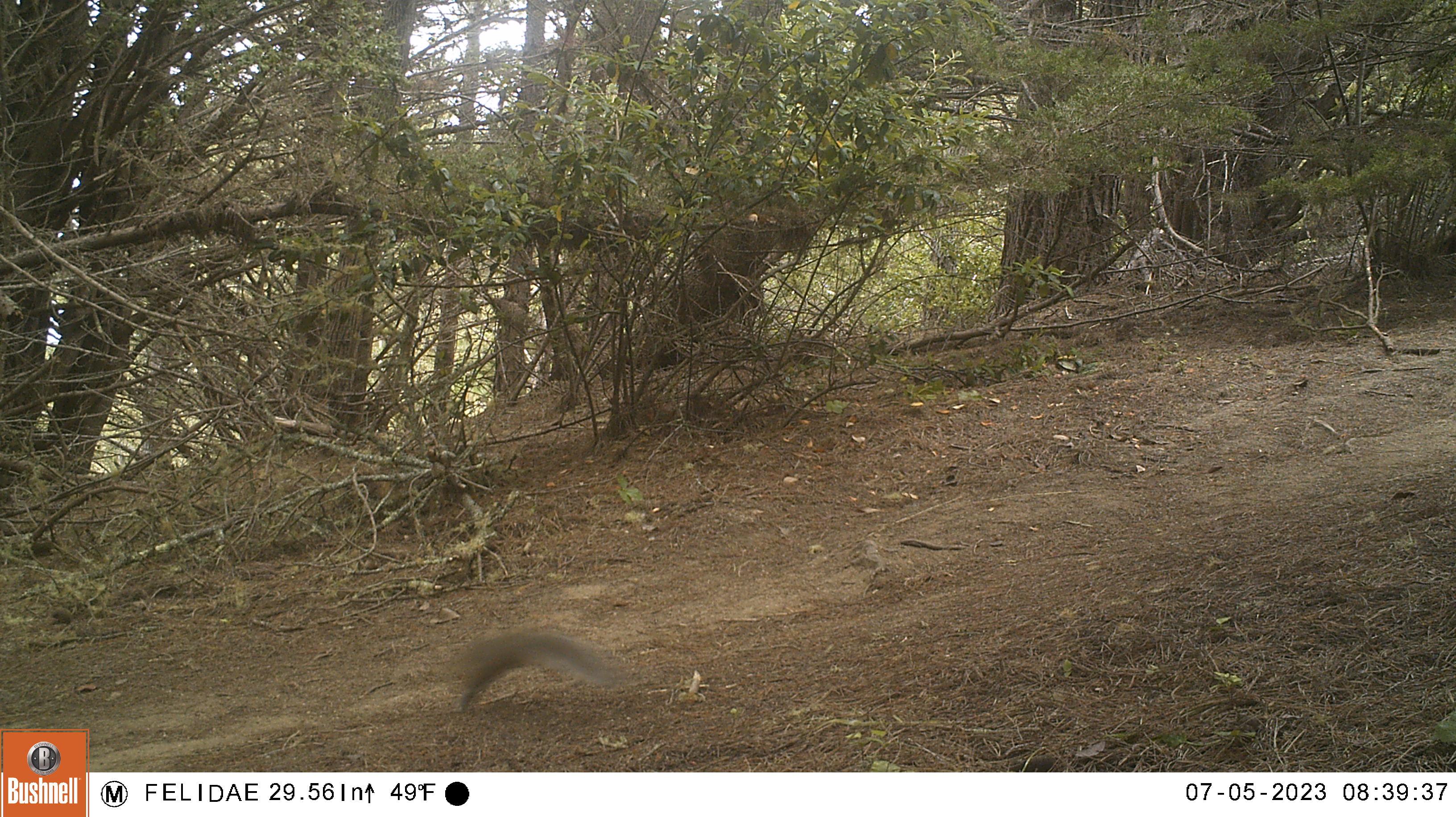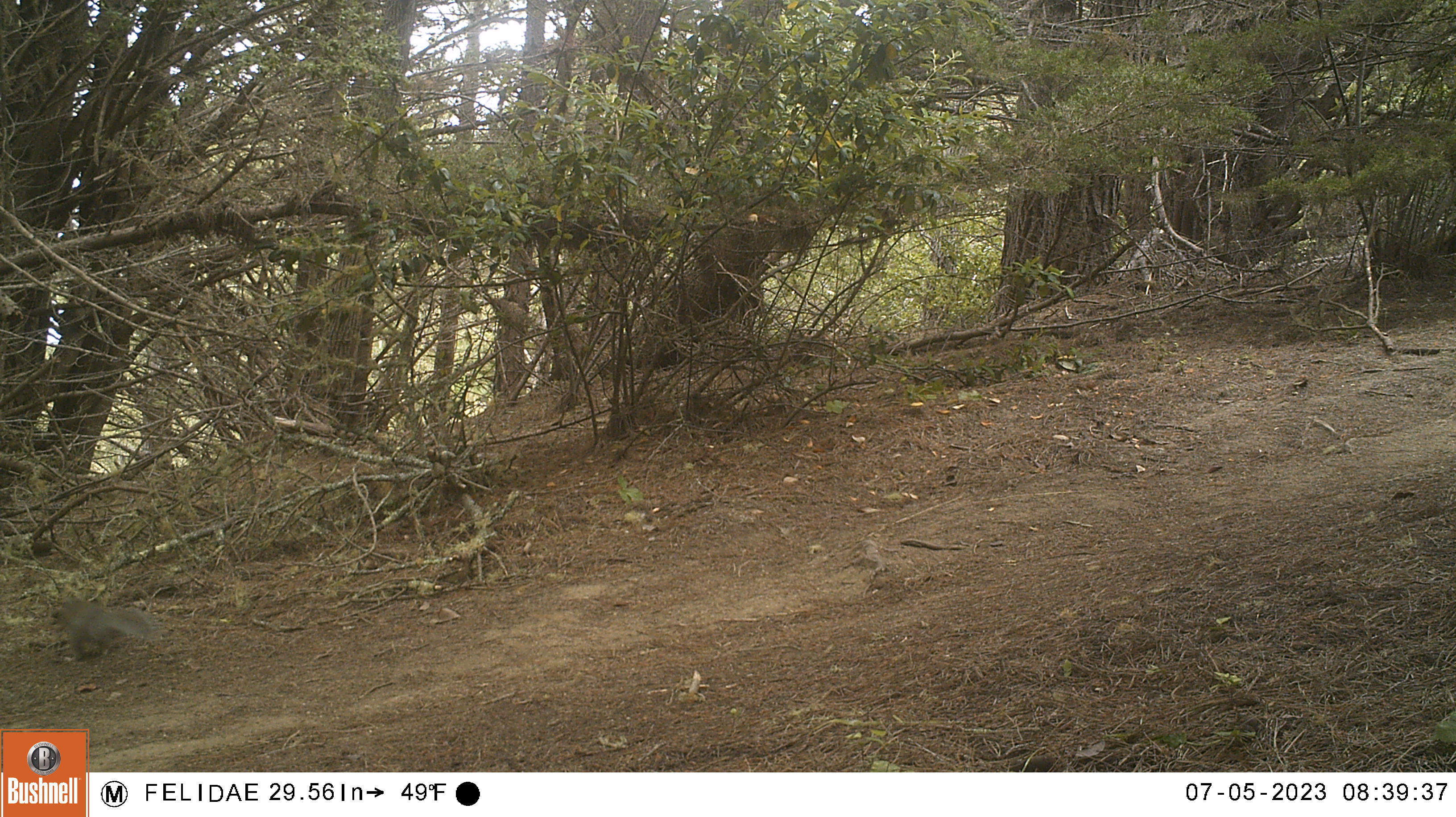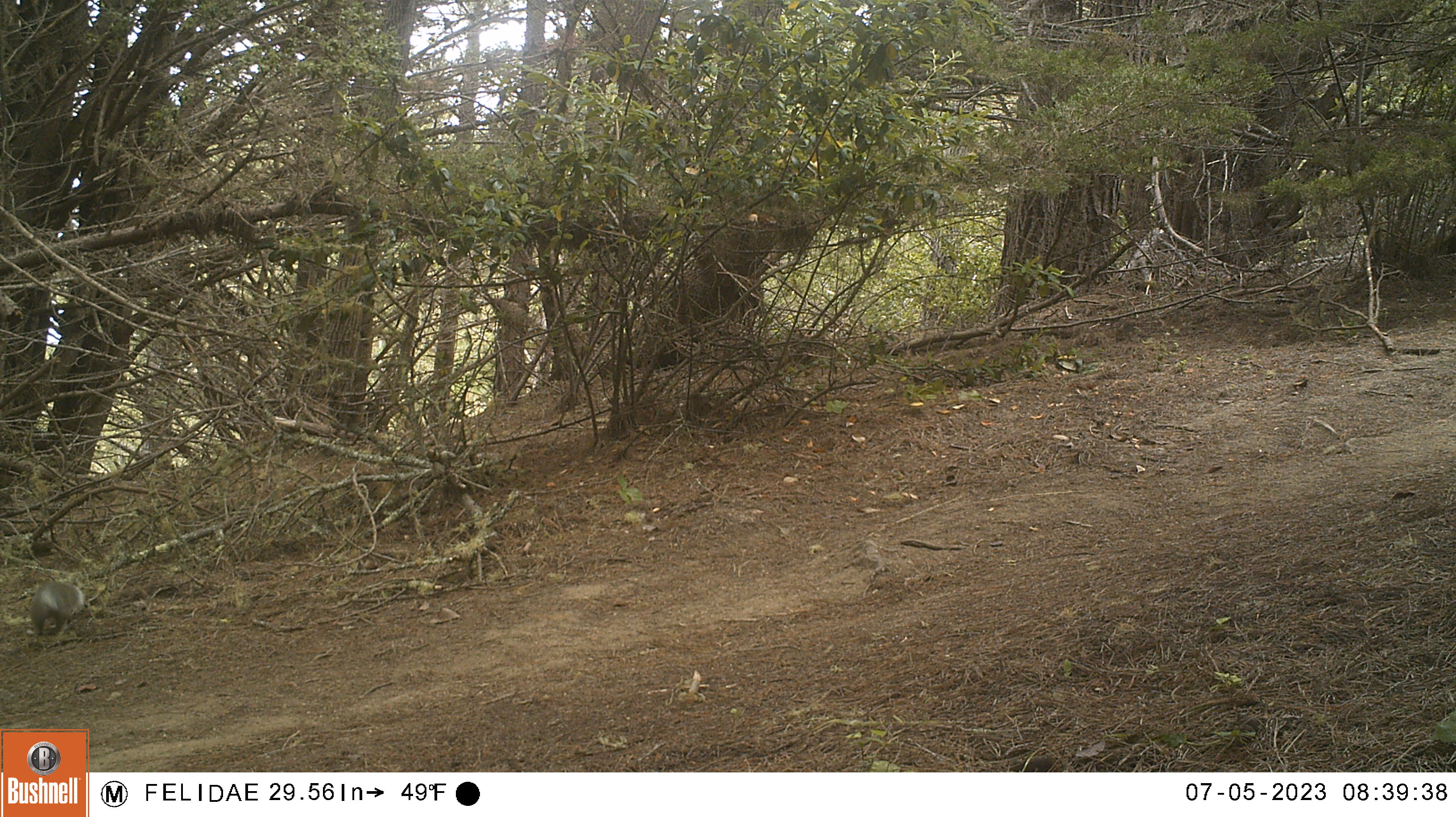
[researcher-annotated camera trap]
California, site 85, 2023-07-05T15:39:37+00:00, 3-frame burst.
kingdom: Animalia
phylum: Chordata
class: Mammalia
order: Rodentia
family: Sciuridae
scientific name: Sciuridae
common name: squirrel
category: unknown squirrel